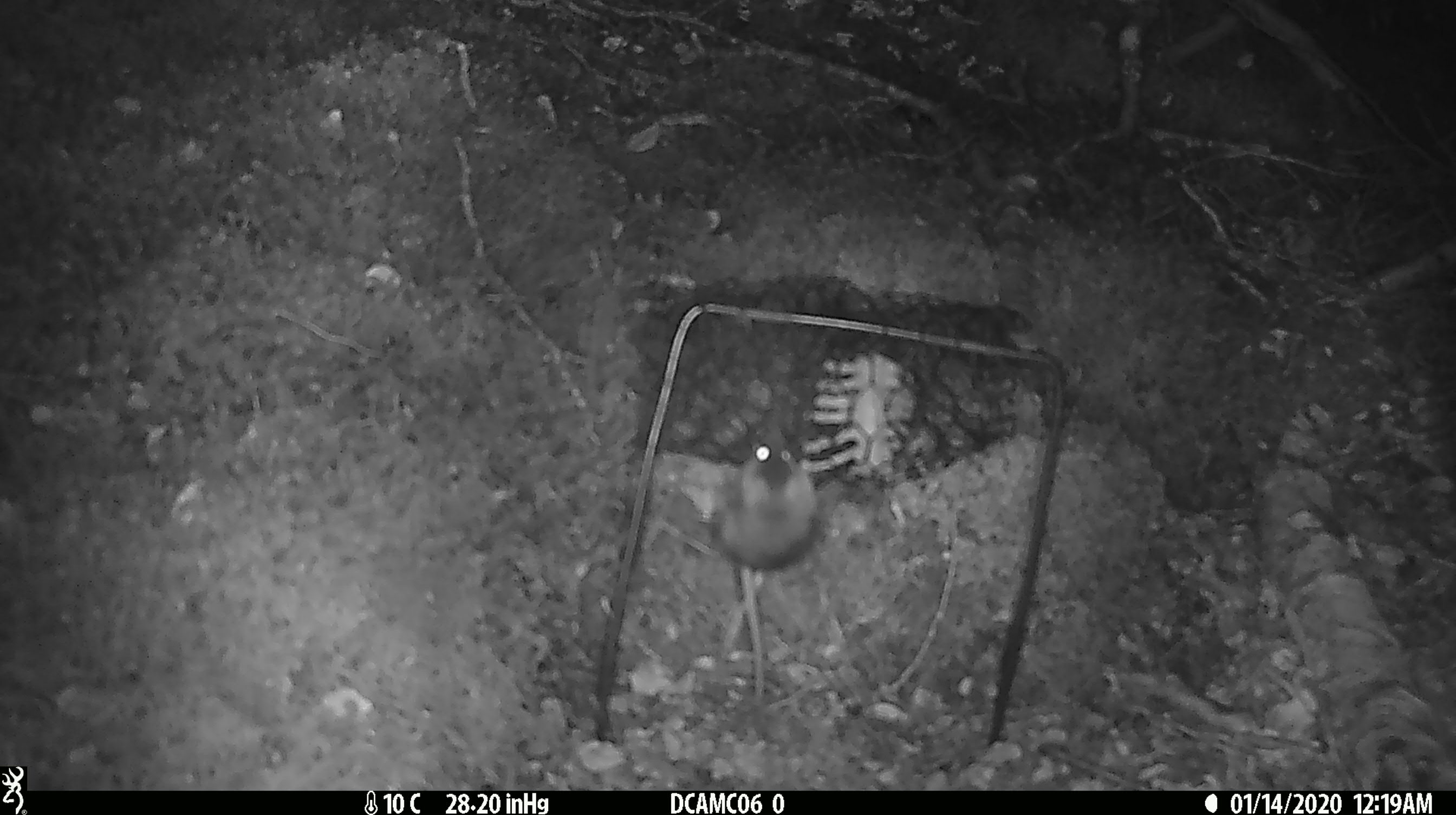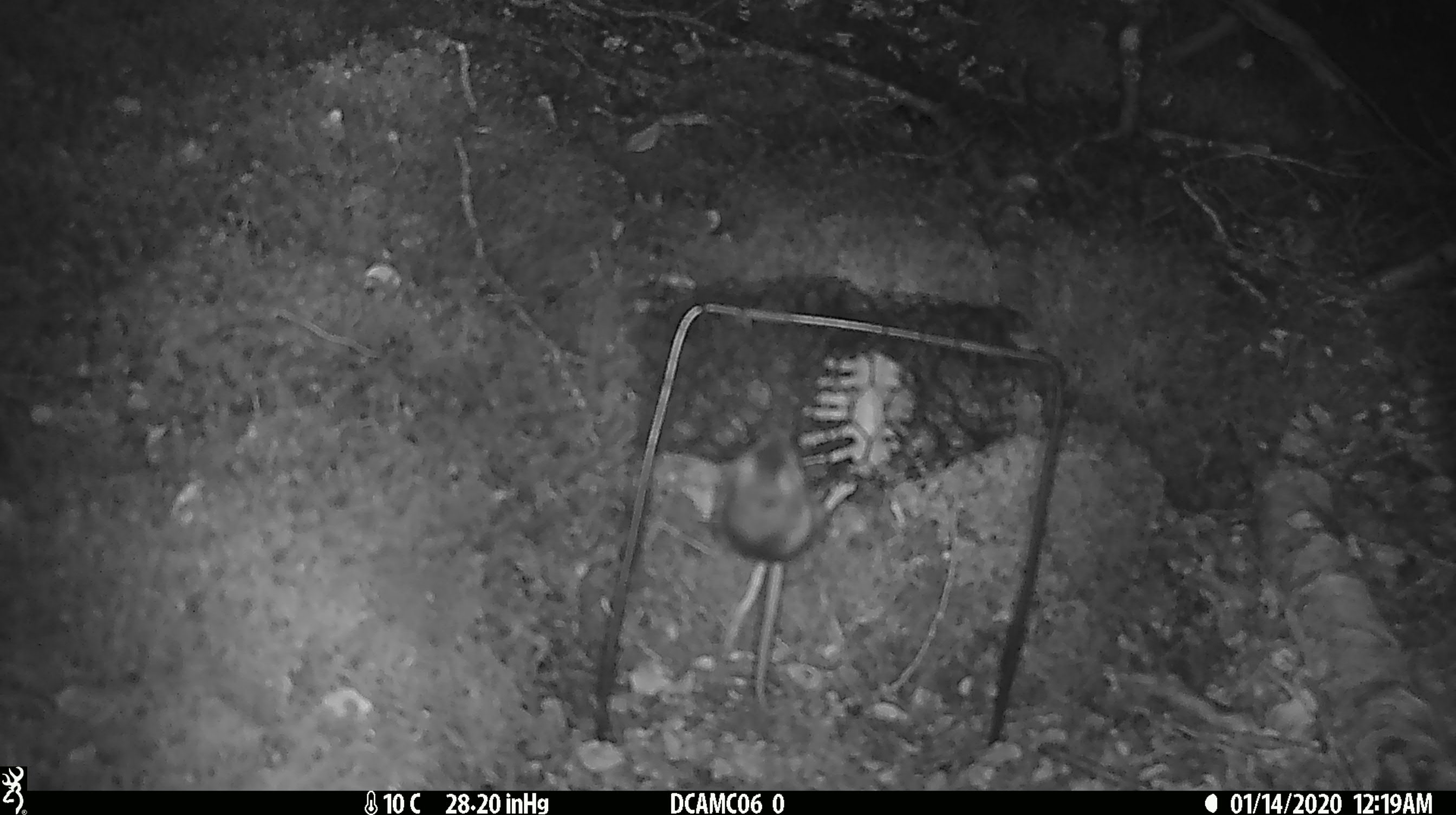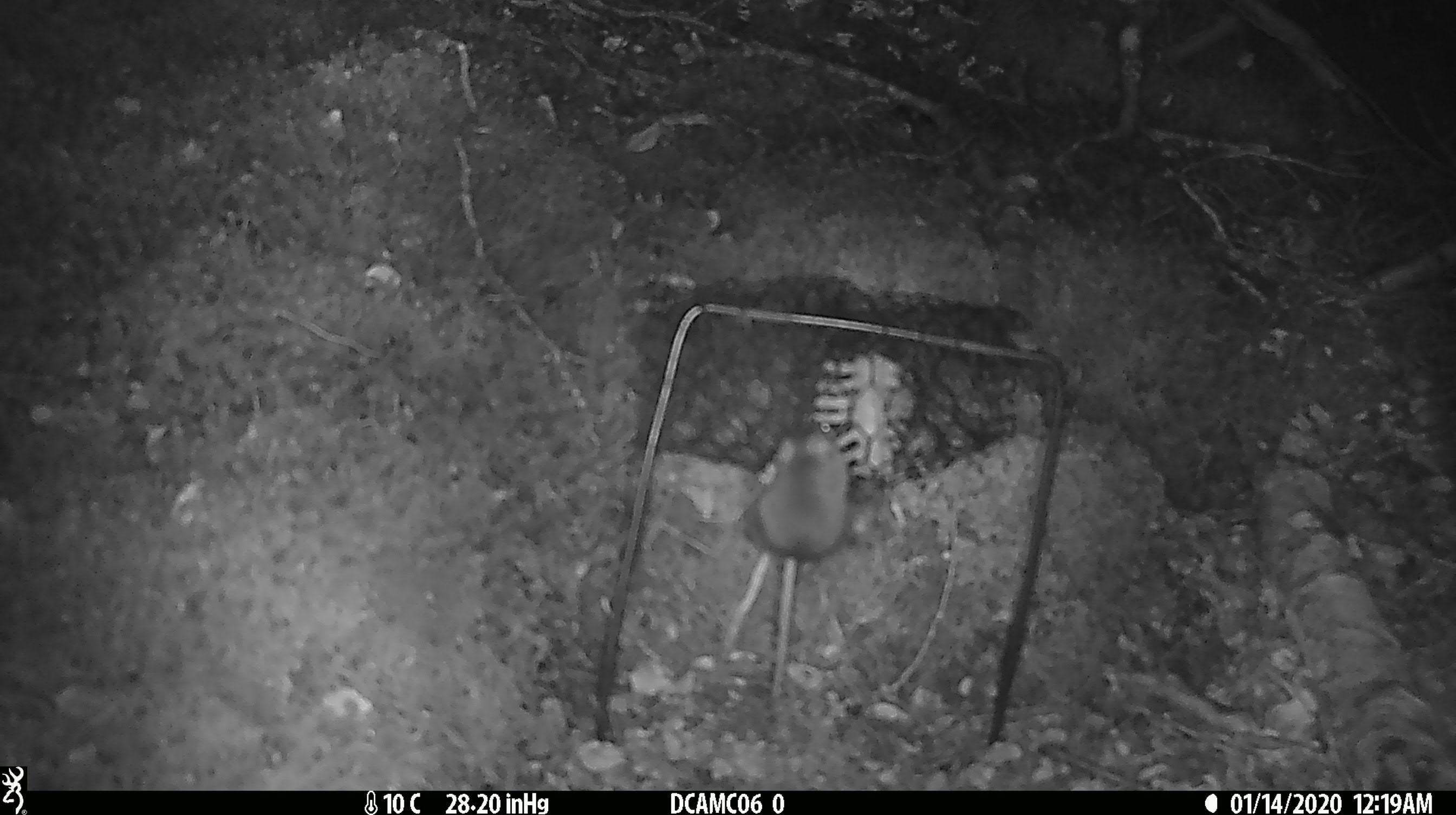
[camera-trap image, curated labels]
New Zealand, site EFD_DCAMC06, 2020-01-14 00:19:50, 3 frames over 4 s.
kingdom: Animalia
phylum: Chordata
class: Mammalia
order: Rodentia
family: Muridae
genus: Mus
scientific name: Mus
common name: mouse